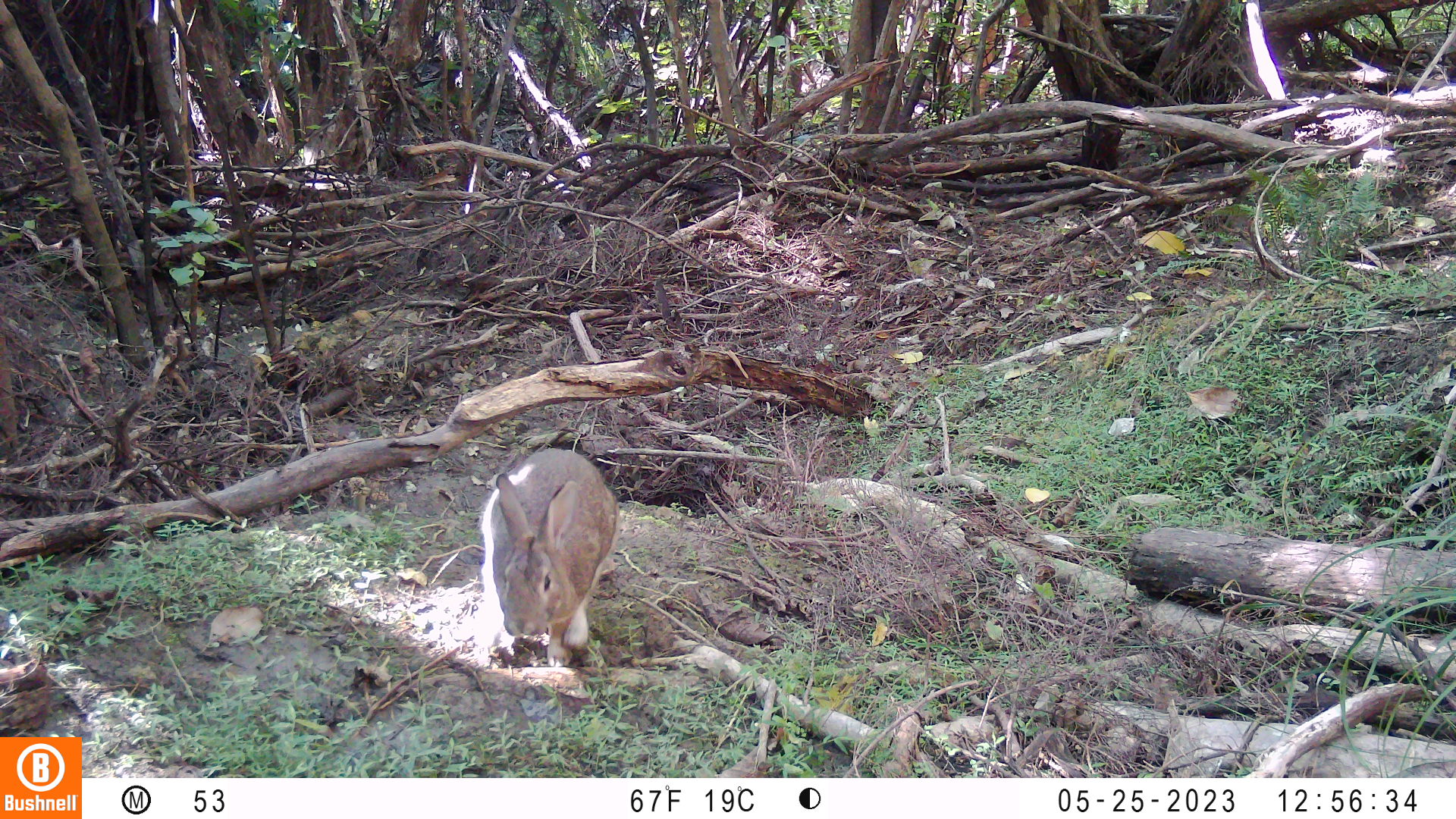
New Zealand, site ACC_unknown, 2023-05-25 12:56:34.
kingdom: Animalia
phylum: Chordata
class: Mammalia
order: Lagomorpha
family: Leporidae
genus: Oryctolagus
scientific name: Oryctolagus cuniculus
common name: european rabbit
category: rabbit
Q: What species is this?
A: Rabbit (european rabbit) (Oryctolagus cuniculus).